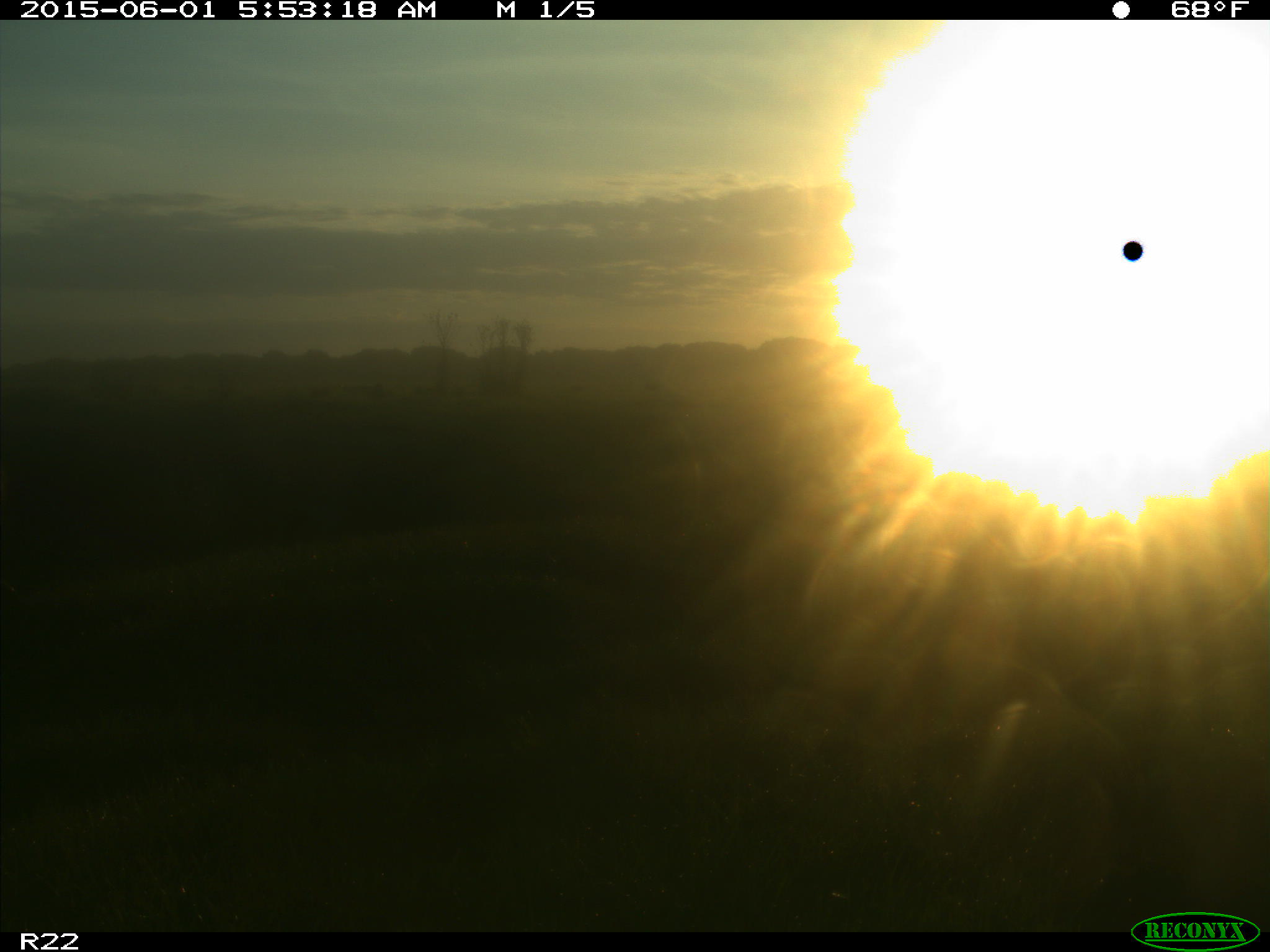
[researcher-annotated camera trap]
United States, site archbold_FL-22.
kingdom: Animalia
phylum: Chordata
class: Mammalia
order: Artiodactyla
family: Bovidae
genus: Bos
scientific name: Bos taurus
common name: domestic cow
Bos taurus (domestic cow).